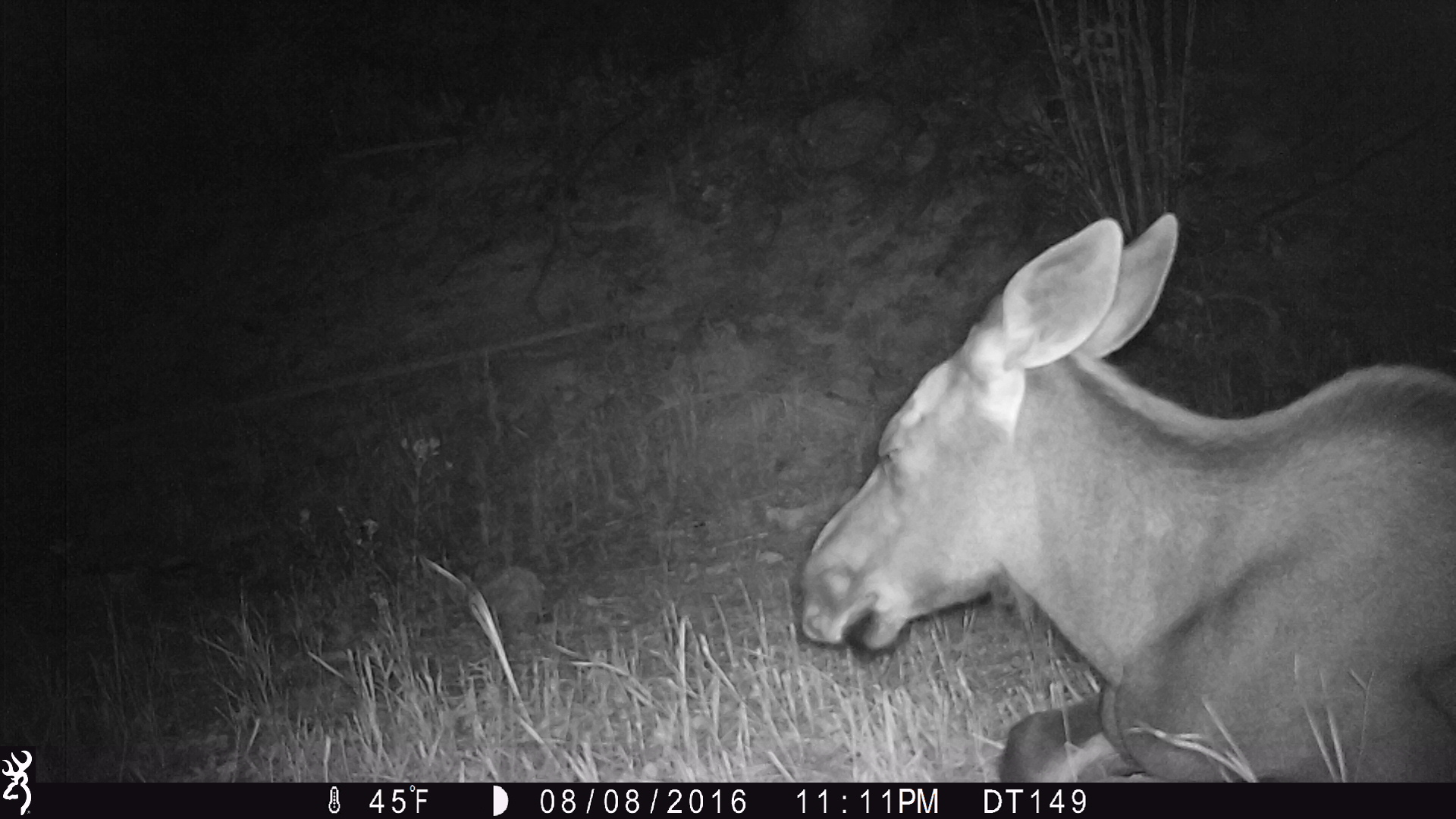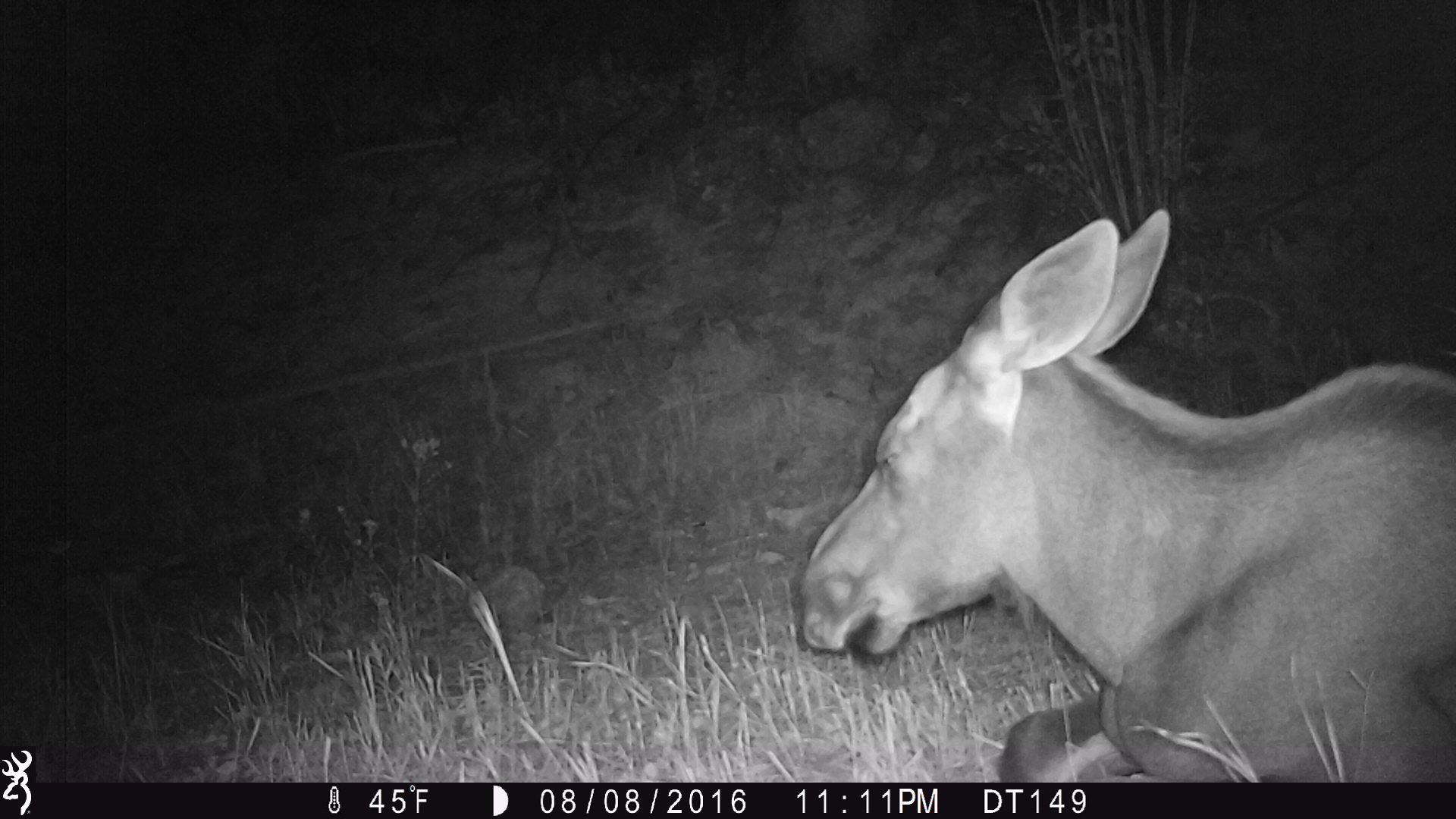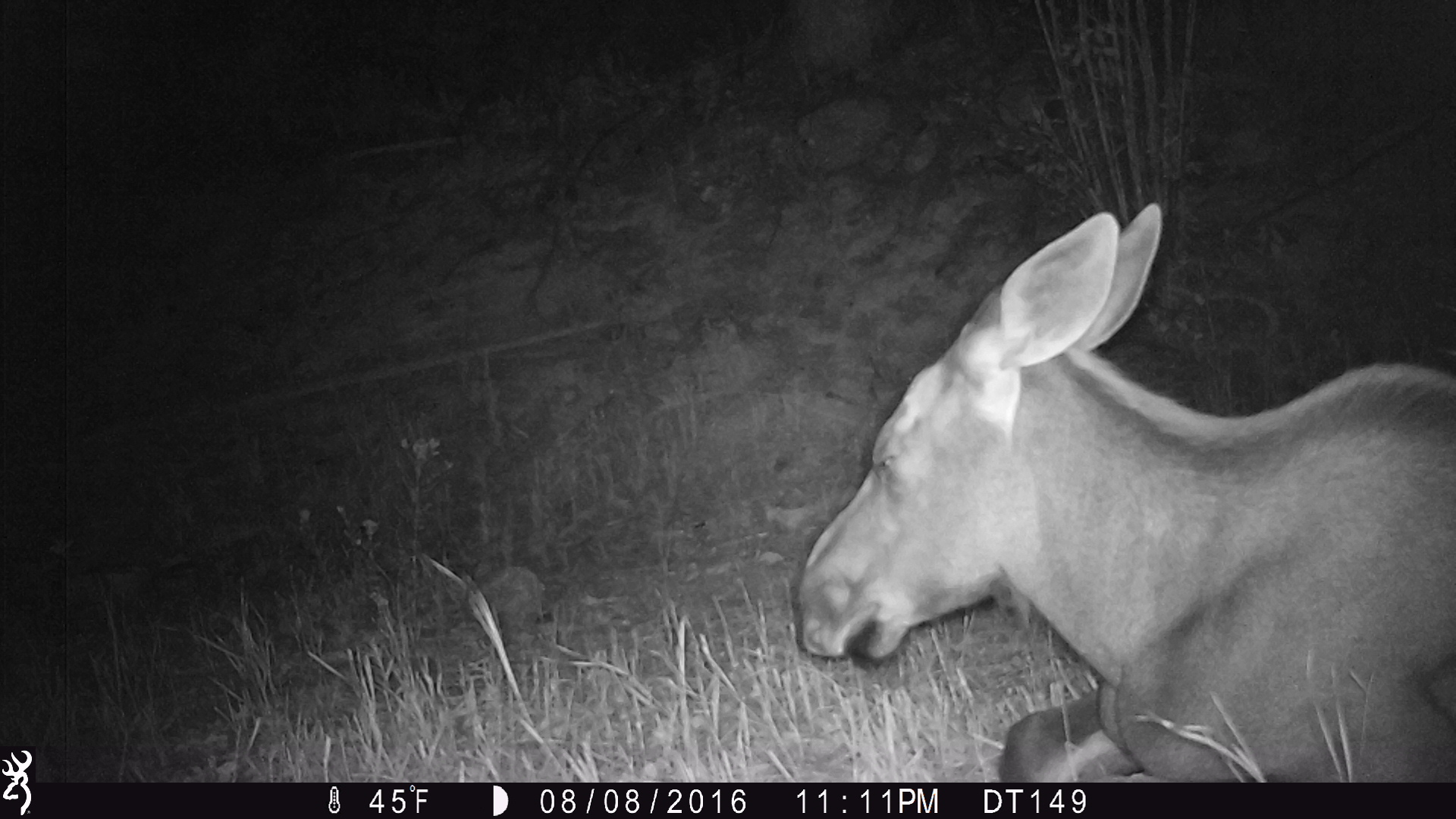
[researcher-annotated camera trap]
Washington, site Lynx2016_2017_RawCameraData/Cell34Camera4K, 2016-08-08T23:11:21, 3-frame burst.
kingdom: Animalia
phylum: Chordata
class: Mammalia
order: Artiodactyla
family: Cervidae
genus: Alces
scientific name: Alces alces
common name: moose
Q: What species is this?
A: Alces alces (moose).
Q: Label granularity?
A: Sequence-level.